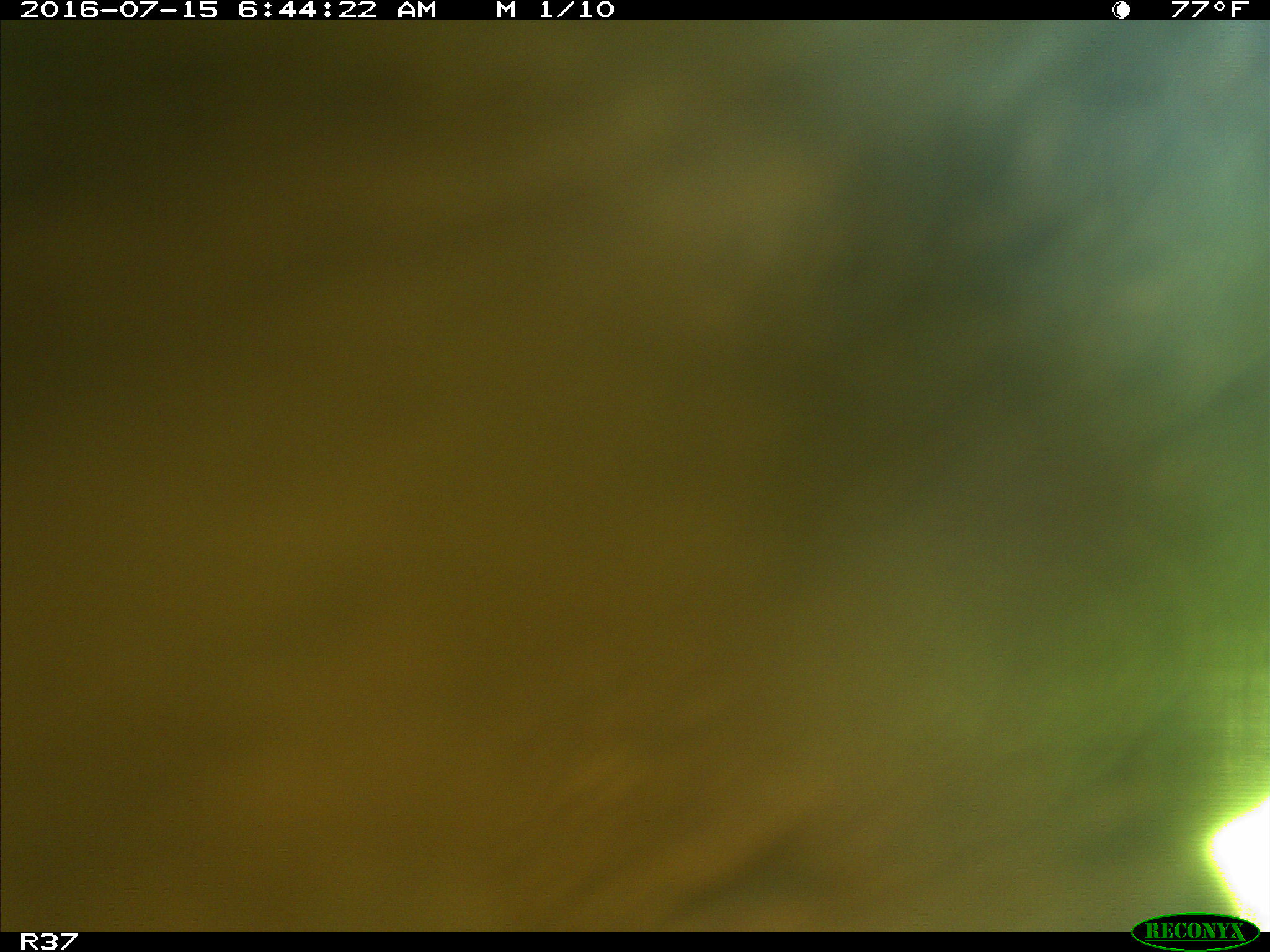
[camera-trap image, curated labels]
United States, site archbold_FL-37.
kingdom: Animalia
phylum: Chordata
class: Mammalia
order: Artiodactyla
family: Bovidae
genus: Bos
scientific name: Bos taurus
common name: domestic cow